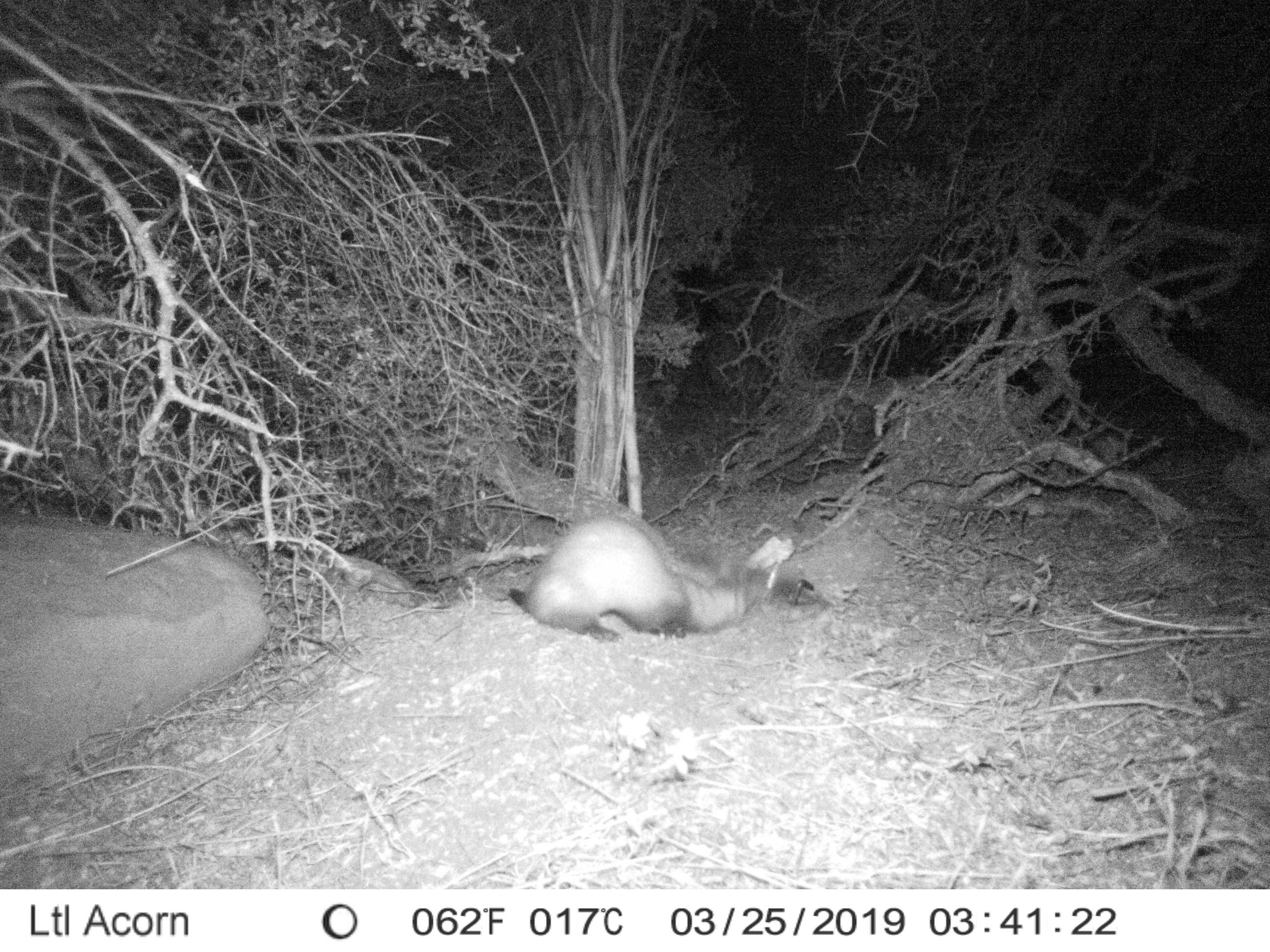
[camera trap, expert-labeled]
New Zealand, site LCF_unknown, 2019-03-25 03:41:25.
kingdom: Animalia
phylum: Chordata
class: Mammalia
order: Carnivora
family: Mustelidae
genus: Mustela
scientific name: Mustela furo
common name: ferret